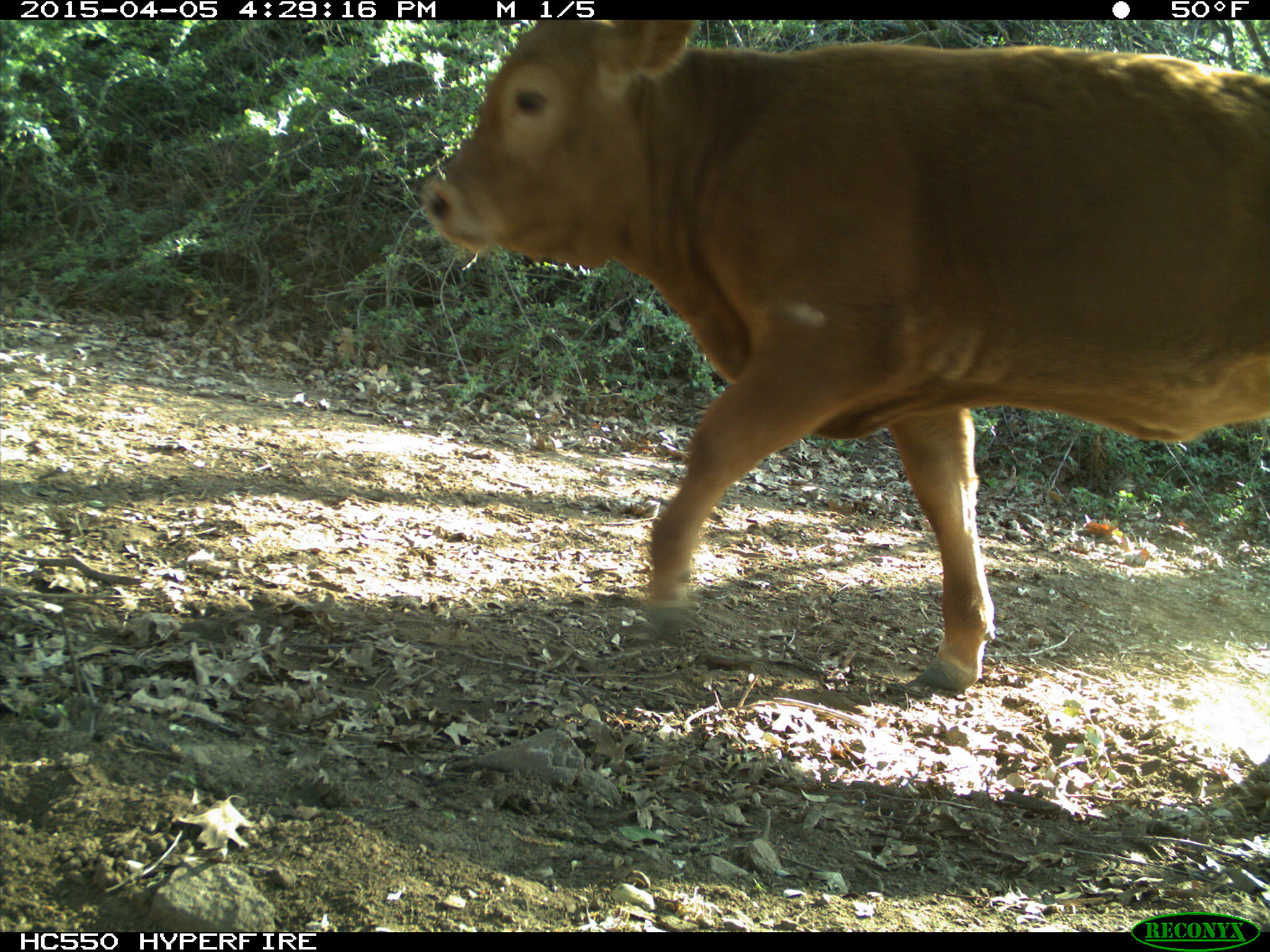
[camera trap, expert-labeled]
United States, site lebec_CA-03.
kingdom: Animalia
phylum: Chordata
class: Mammalia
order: Artiodactyla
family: Bovidae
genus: Bos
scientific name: Bos taurus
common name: domestic cow